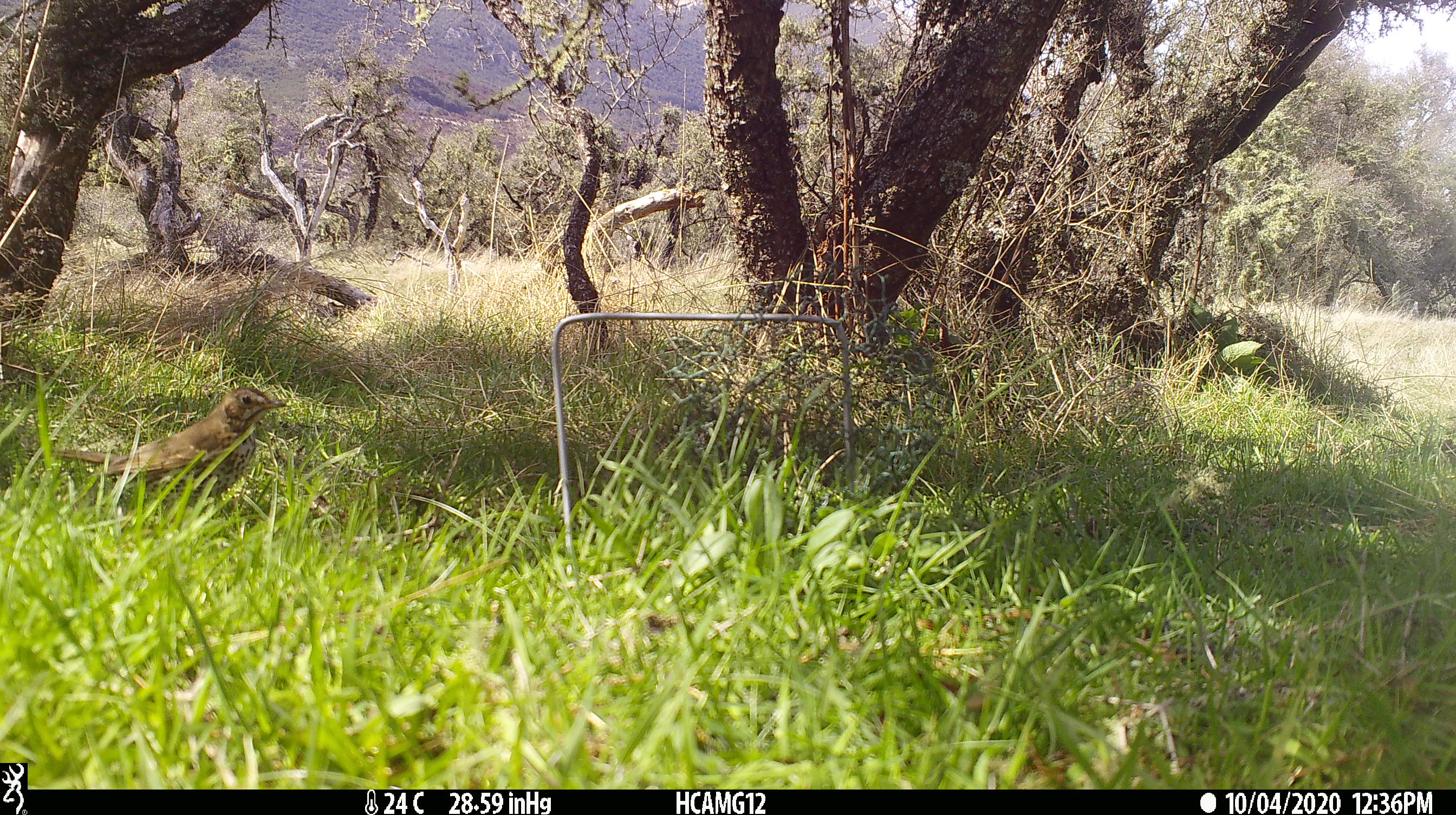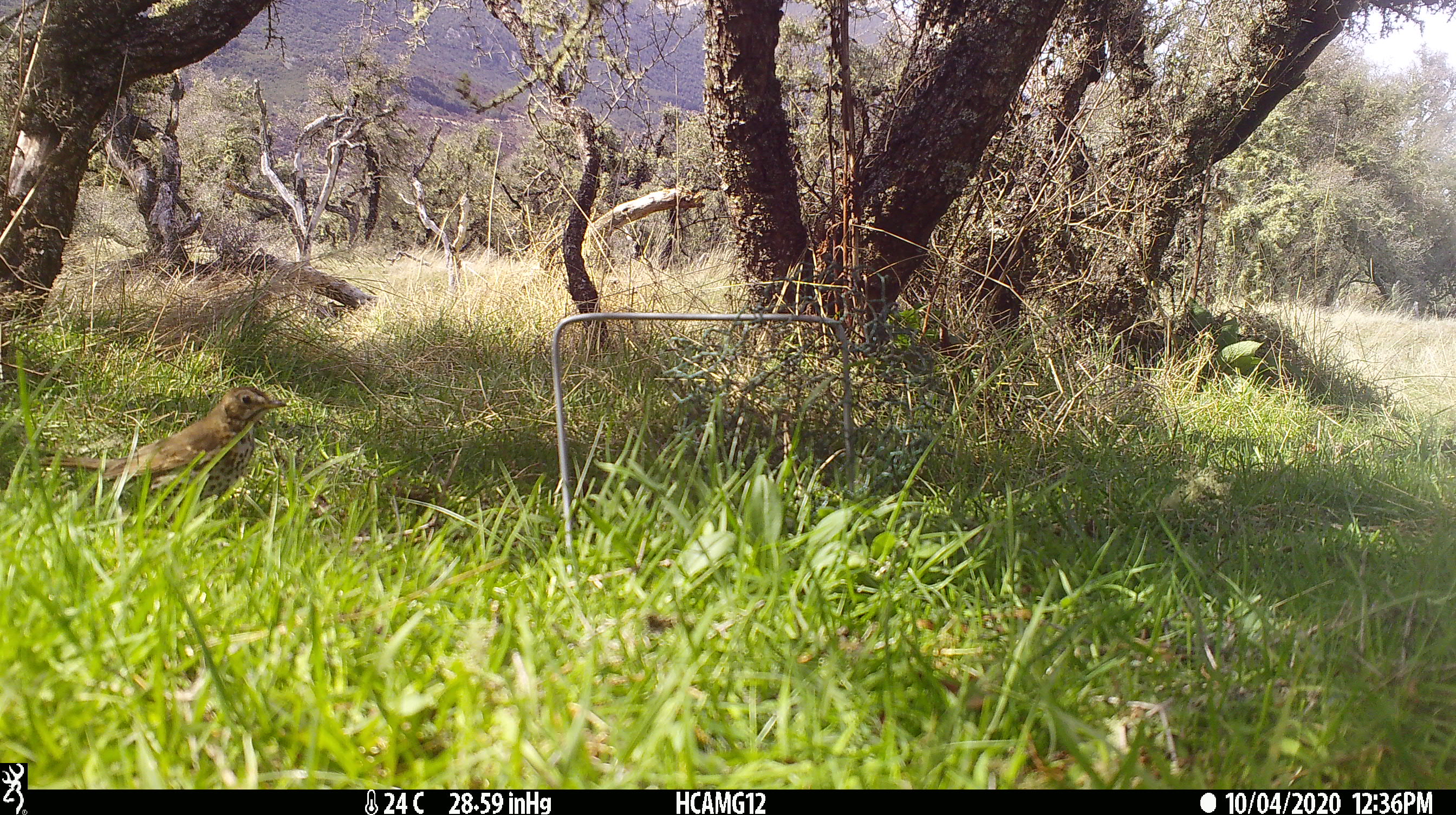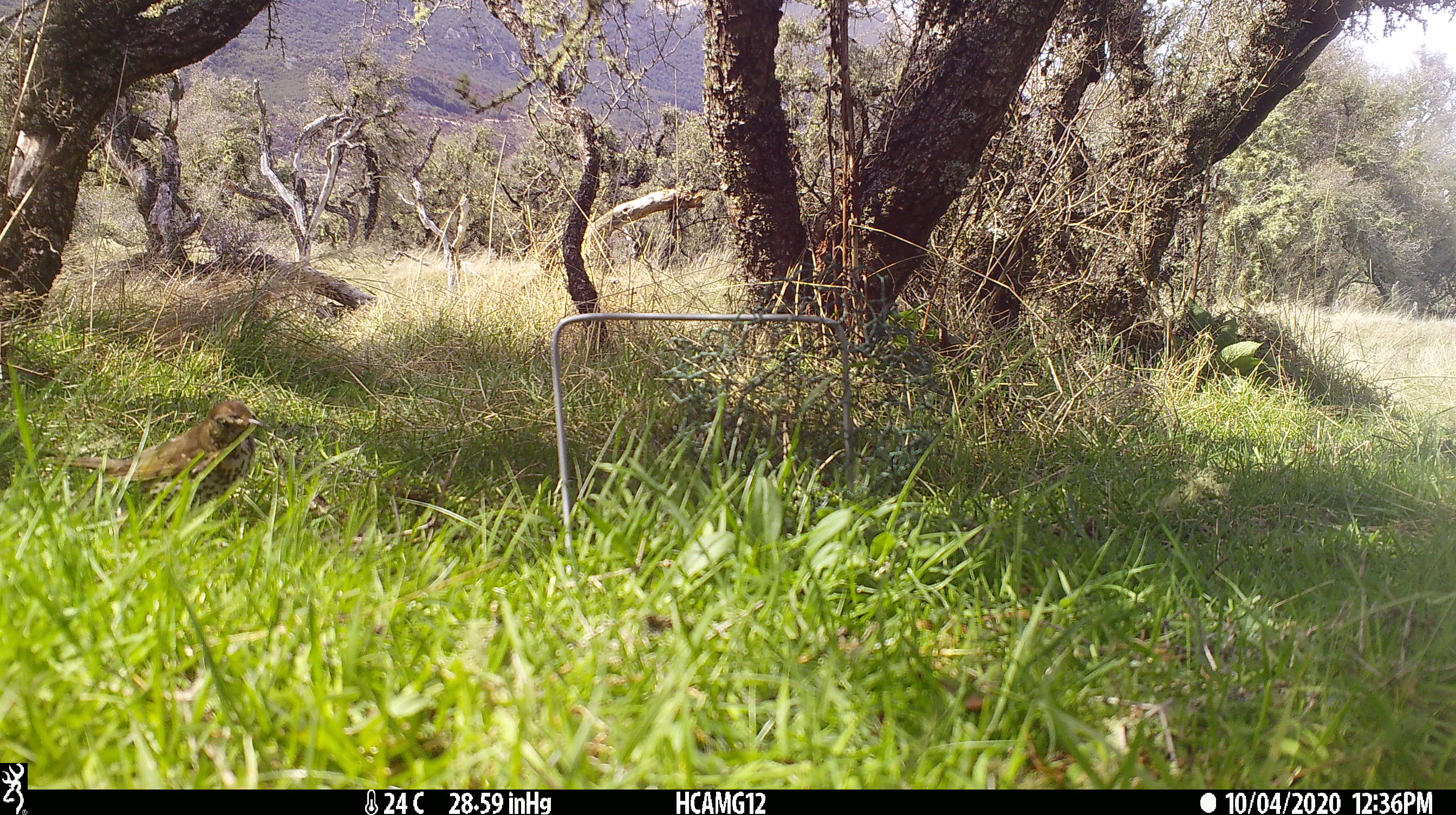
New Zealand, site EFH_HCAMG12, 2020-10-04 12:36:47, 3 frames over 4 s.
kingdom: Animalia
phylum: Chordata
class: Aves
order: Passeriformes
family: Turdidae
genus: Turdus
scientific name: Turdus philomelos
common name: song thrush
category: thrush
Thrush (song thrush) (Turdus philomelos).